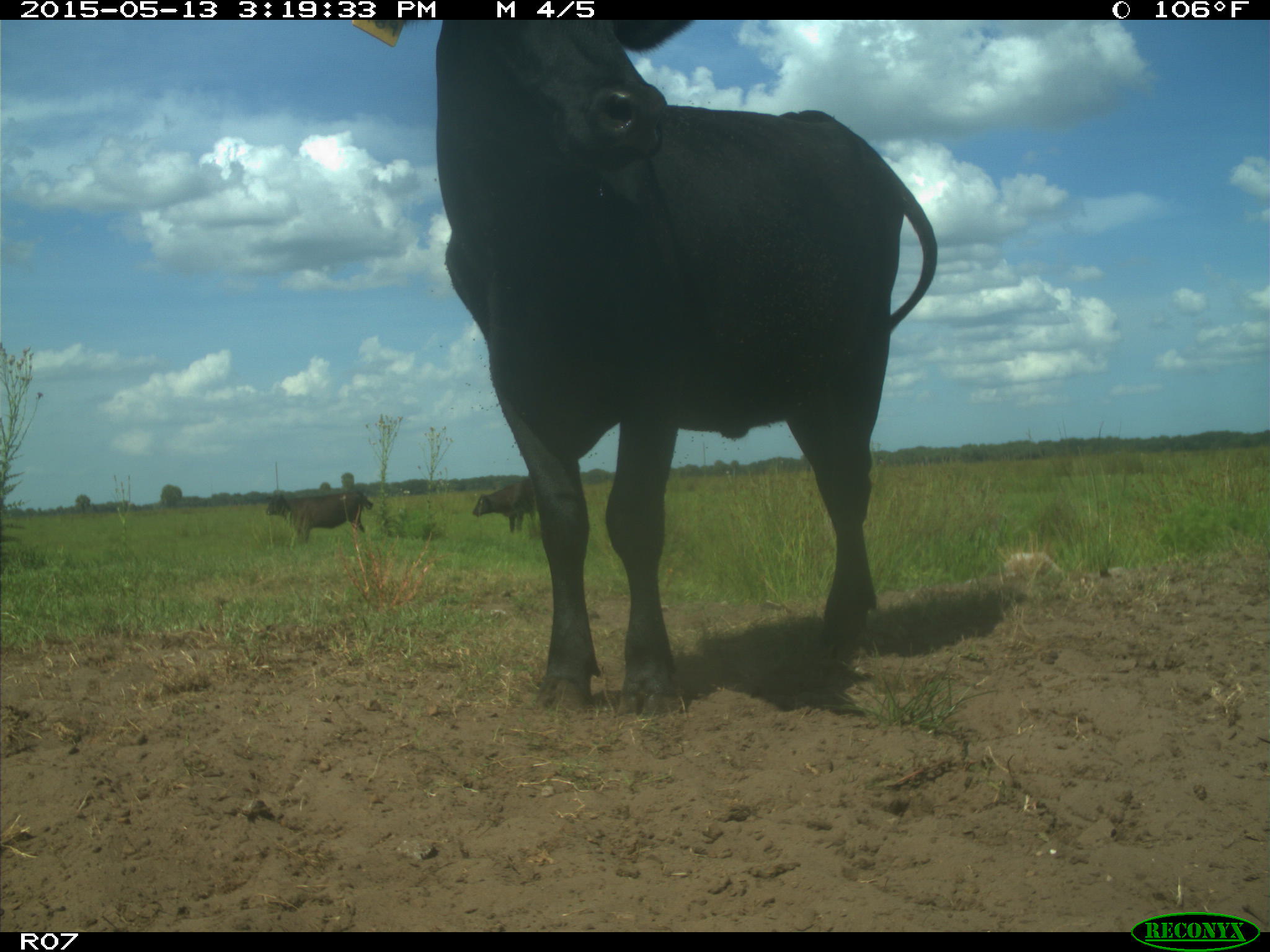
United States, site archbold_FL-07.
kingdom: Animalia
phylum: Chordata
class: Mammalia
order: Artiodactyla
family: Bovidae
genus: Bos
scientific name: Bos taurus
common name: domestic cow